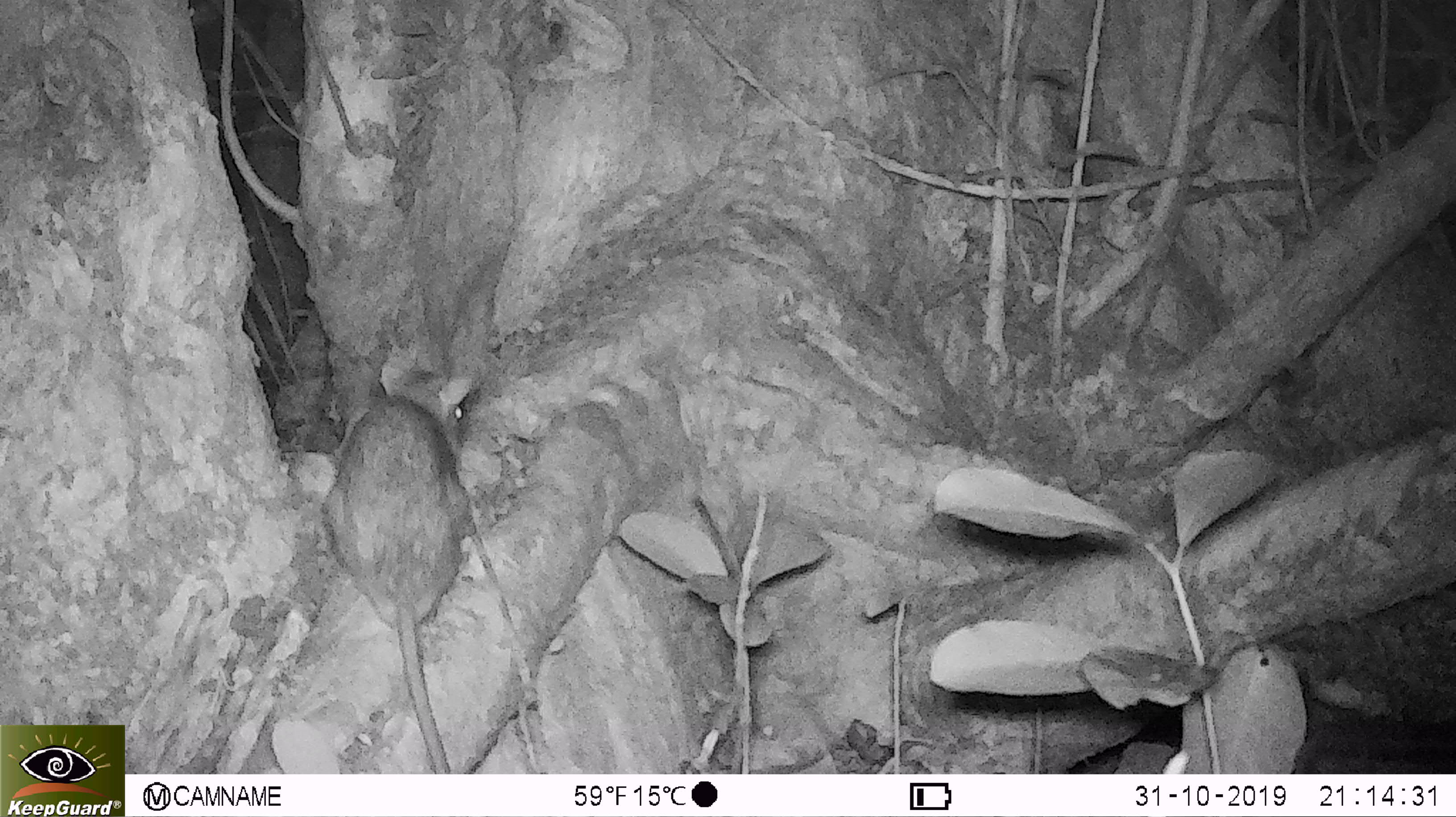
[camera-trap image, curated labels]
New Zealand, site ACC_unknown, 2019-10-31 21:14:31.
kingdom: Animalia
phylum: Chordata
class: Mammalia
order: Rodentia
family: Muridae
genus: Rattus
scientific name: Rattus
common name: rat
Rat (Rattus).